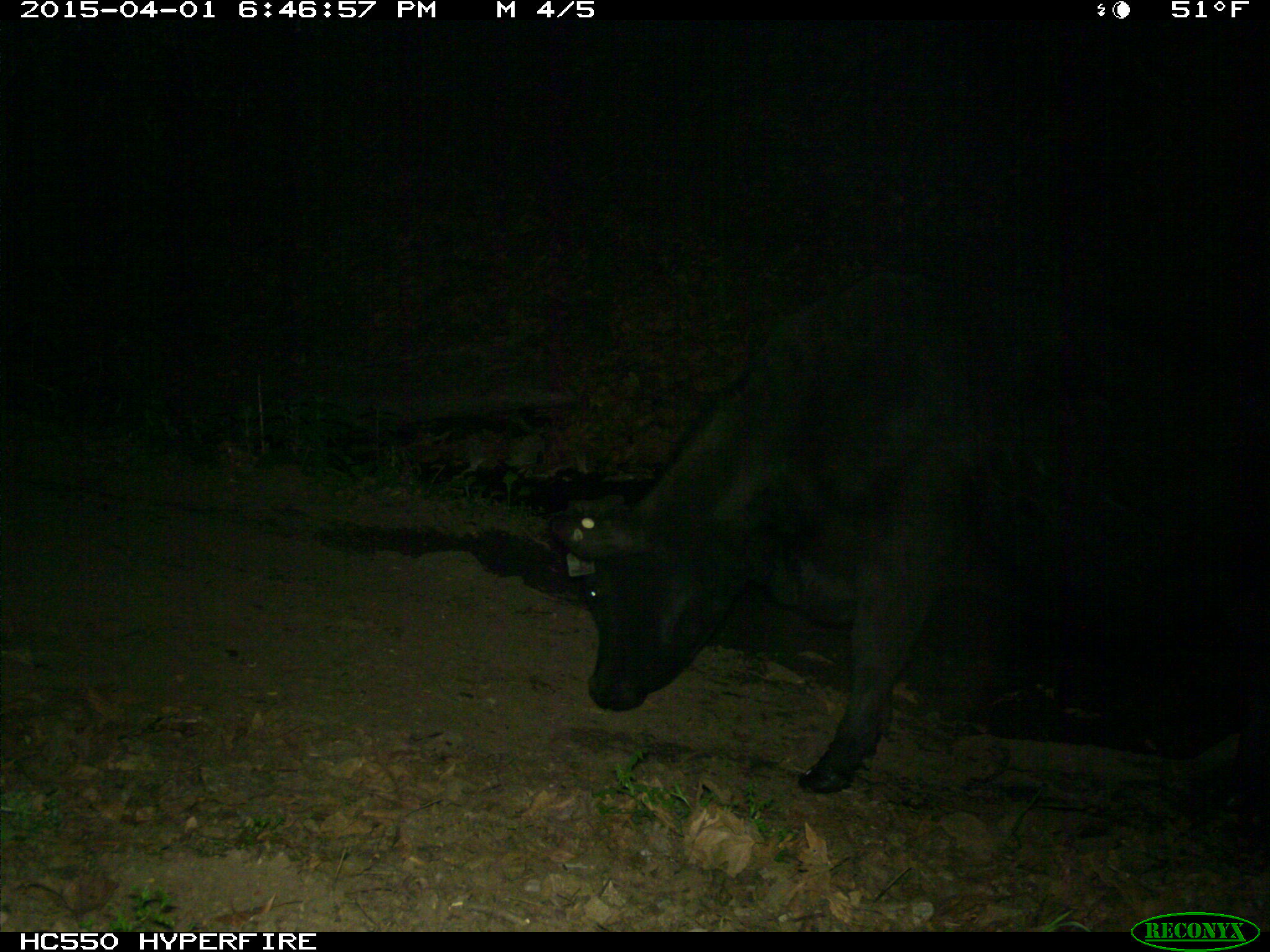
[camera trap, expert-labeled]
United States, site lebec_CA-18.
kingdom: Animalia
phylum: Chordata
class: Mammalia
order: Artiodactyla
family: Bovidae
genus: Bos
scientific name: Bos taurus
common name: domestic cow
Bos taurus (domestic cow).